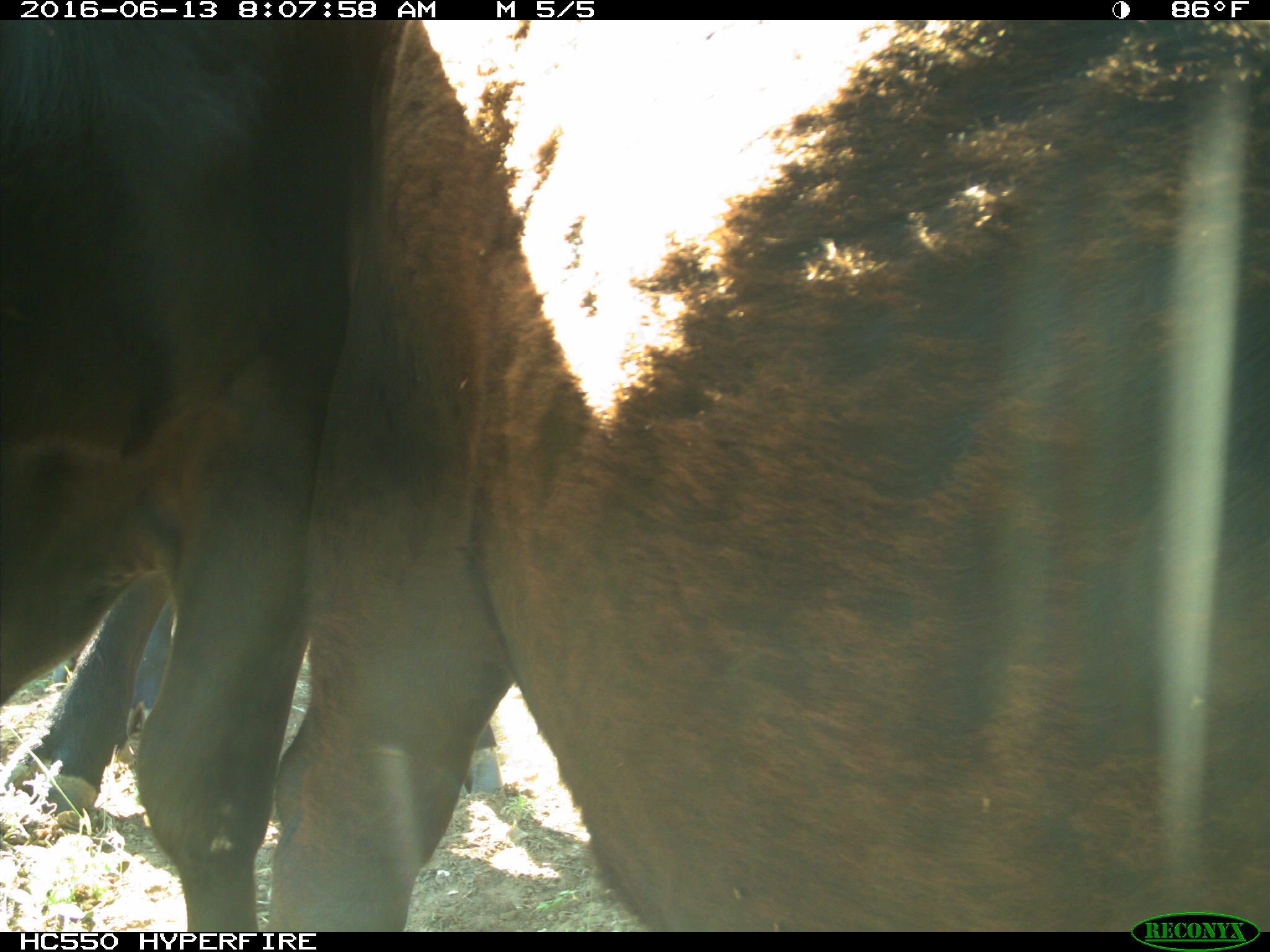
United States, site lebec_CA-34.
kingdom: Animalia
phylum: Chordata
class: Mammalia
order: Artiodactyla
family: Bovidae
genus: Bos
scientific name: Bos taurus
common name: domestic cow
Bos taurus (domestic cow).